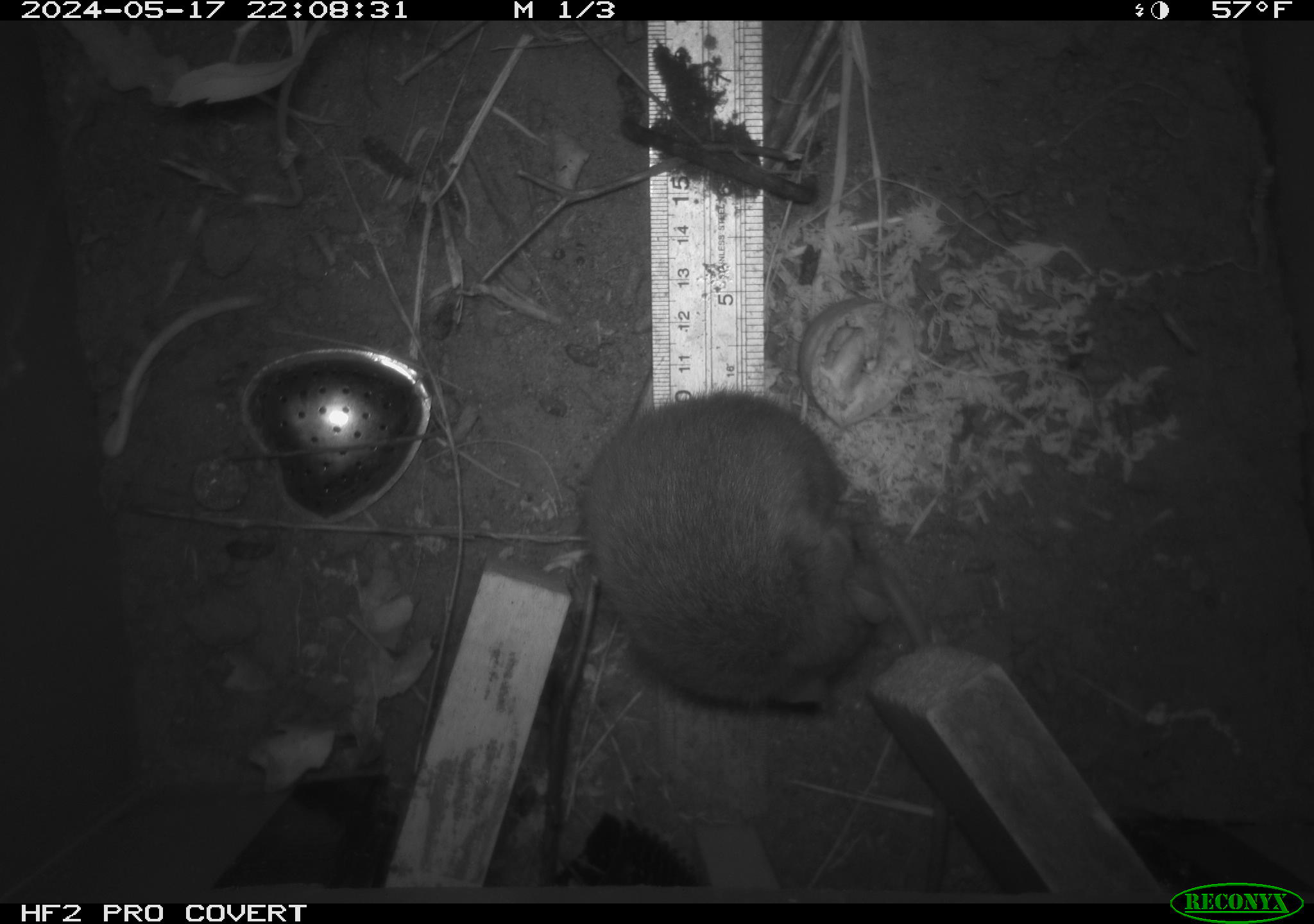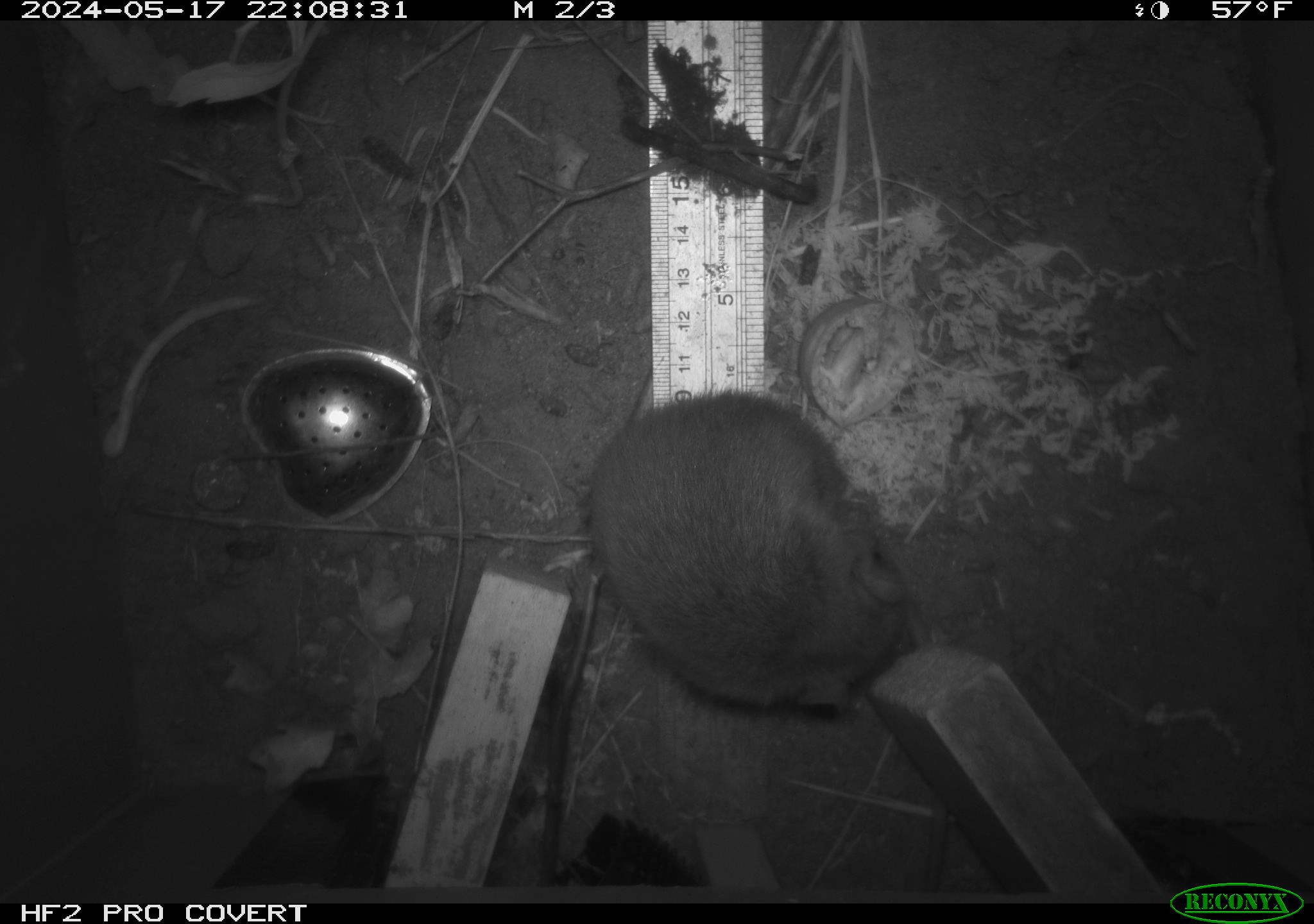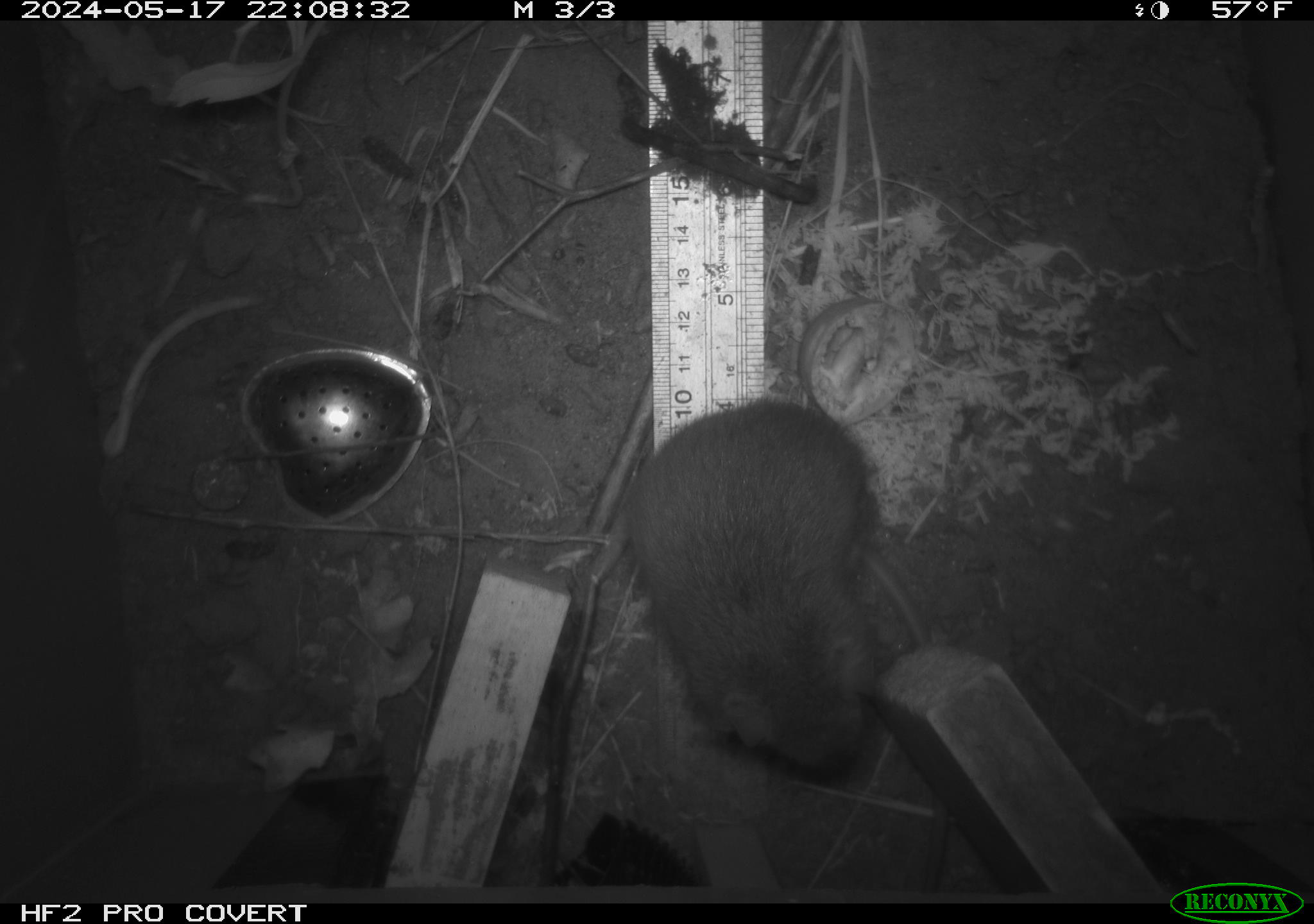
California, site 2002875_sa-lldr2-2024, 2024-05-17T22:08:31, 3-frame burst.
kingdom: Animalia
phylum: Chordata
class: Mammalia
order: Rodentia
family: Muridae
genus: Rattus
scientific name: Rattus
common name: rat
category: rattus species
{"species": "rattus species (rat) (Rattus)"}